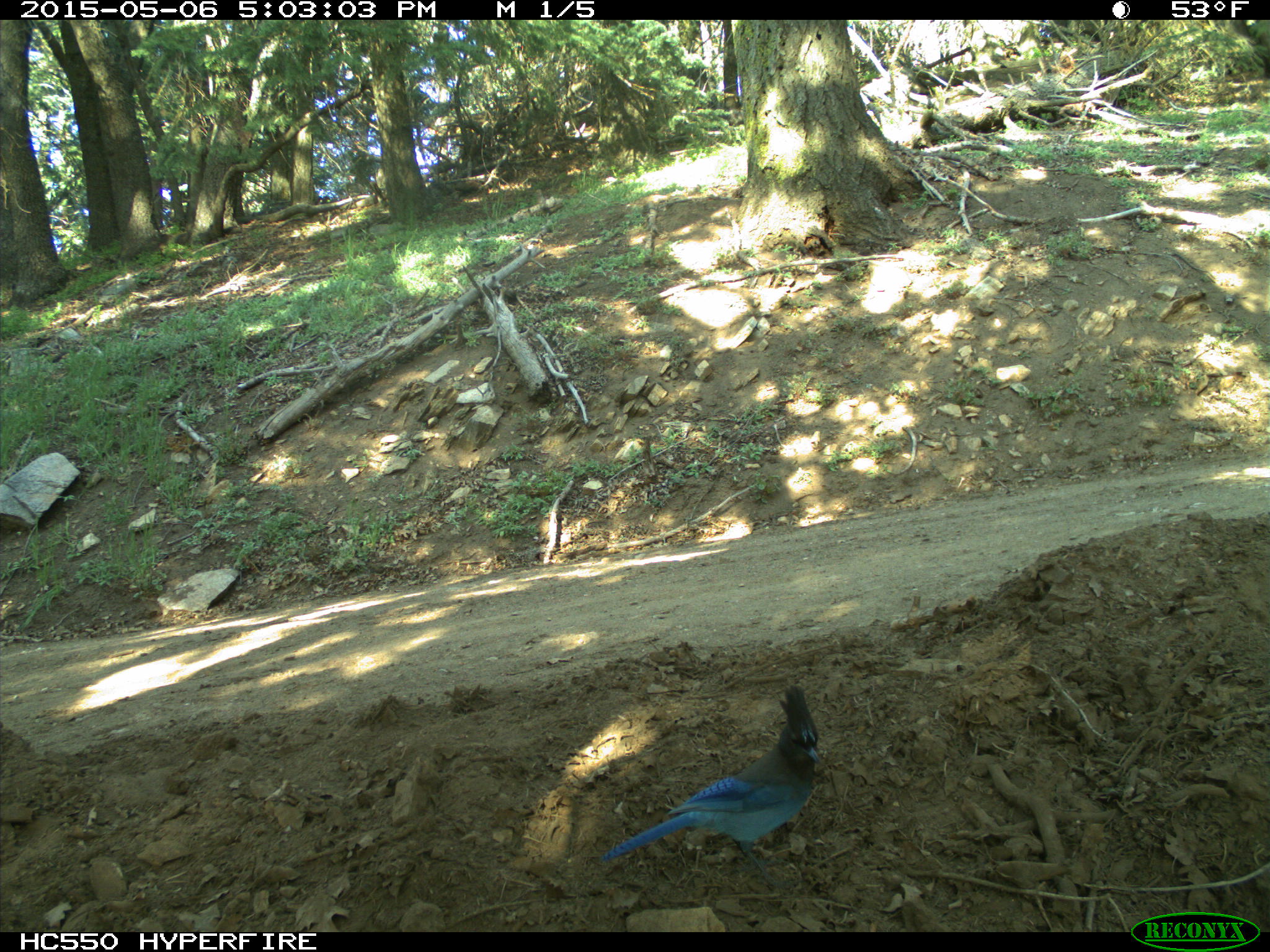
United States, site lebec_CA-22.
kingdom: Animalia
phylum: Chordata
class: Aves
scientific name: Aves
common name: birds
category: unidentified bird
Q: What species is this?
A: Unidentified bird (birds) (Aves).